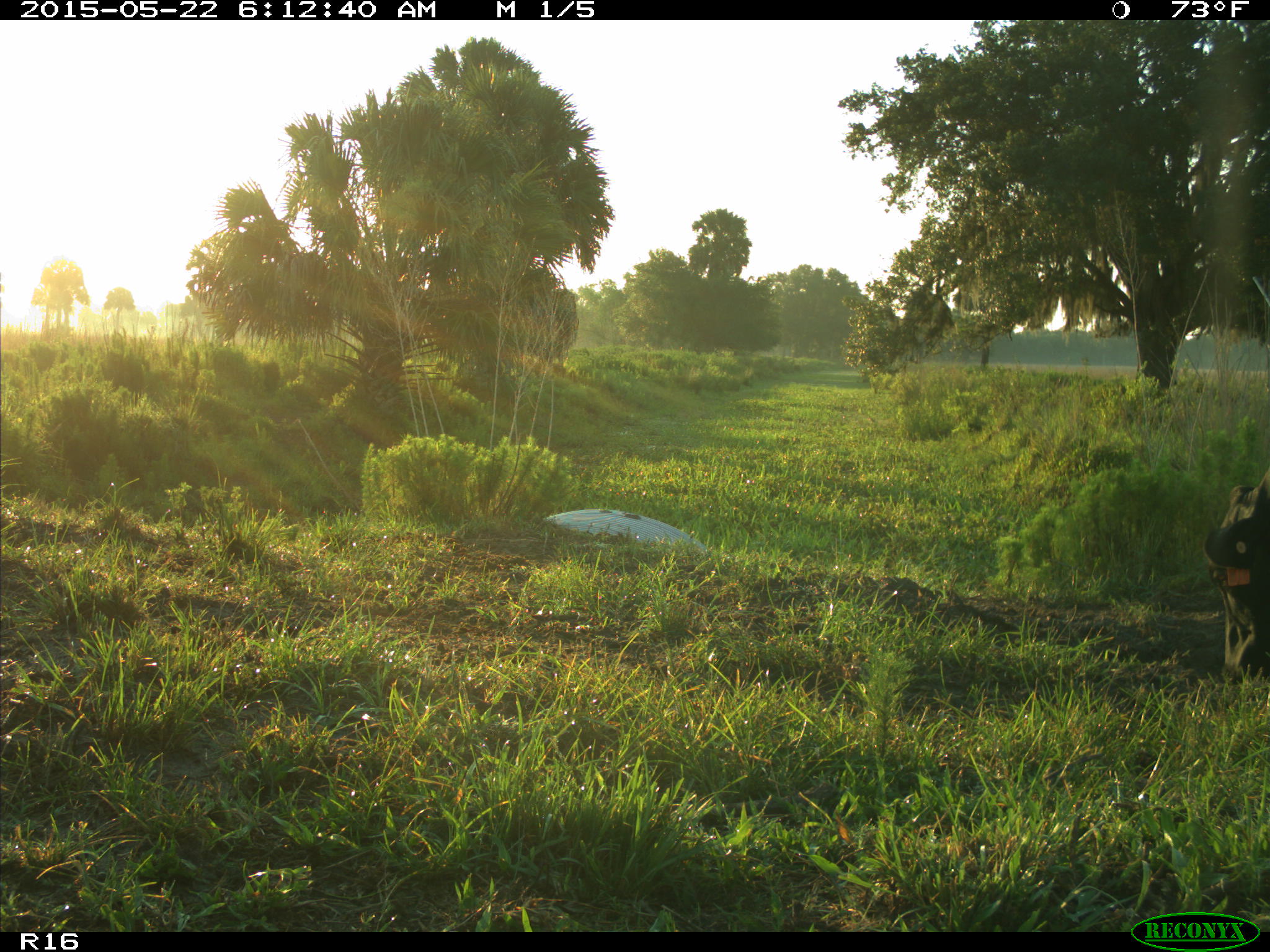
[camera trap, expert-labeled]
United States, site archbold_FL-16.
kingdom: Animalia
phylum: Chordata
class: Mammalia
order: Artiodactyla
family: Bovidae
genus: Bos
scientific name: Bos taurus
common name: domestic cow